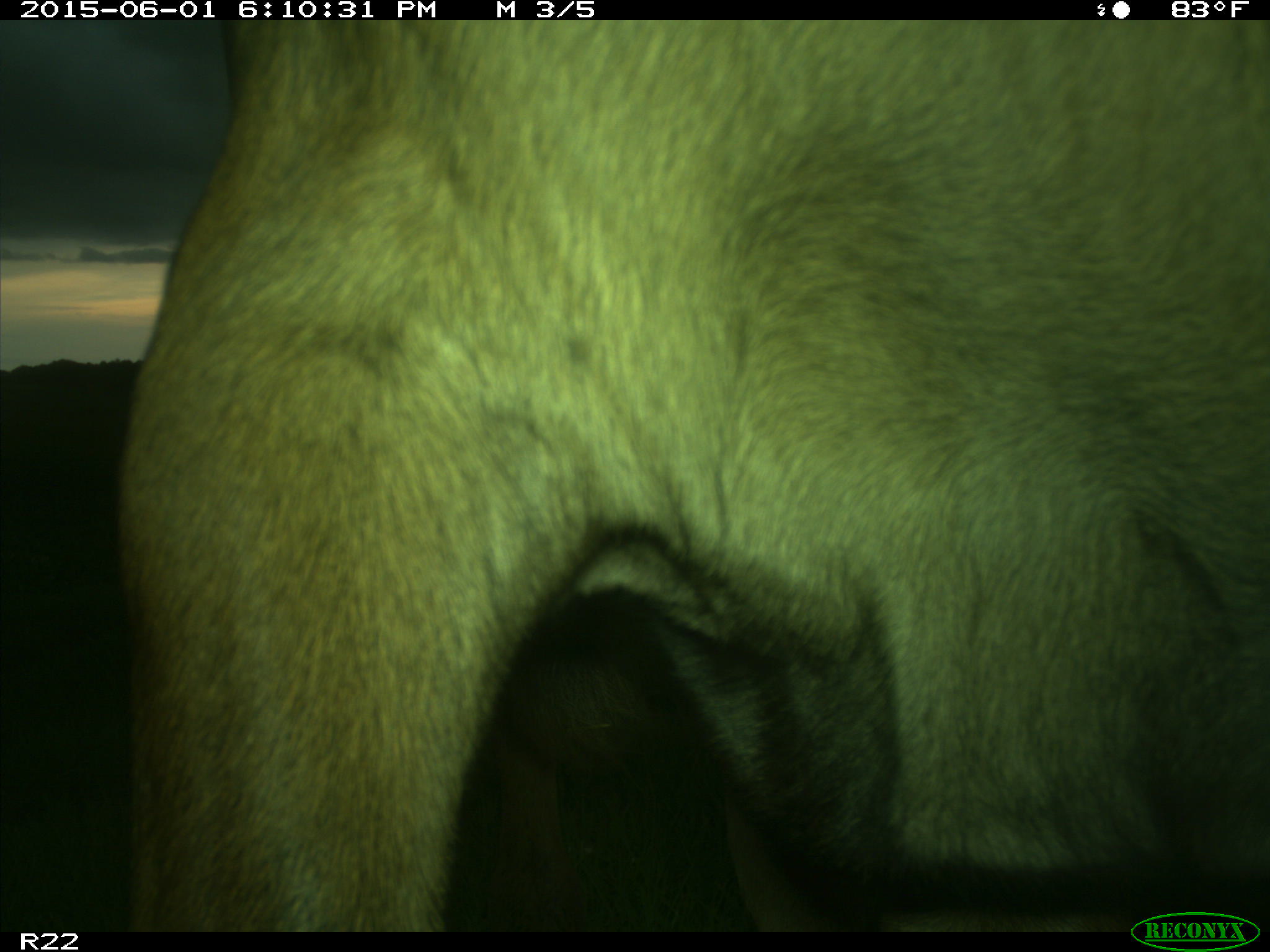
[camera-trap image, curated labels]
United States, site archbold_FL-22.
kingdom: Animalia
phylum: Chordata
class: Mammalia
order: Artiodactyla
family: Bovidae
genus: Bos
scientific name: Bos taurus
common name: domestic cow